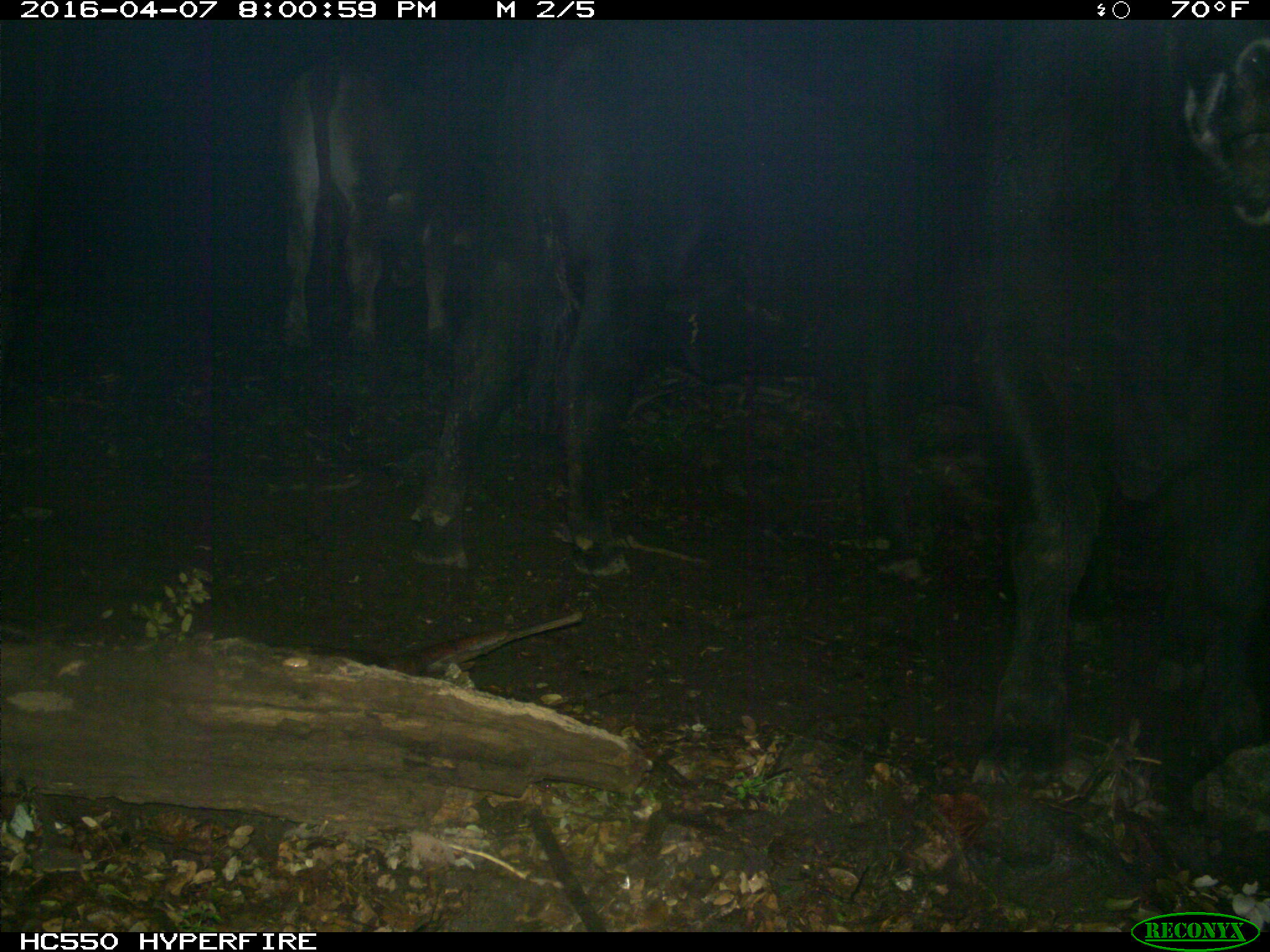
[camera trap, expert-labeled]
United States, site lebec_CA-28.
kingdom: Animalia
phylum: Chordata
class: Mammalia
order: Artiodactyla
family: Bovidae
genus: Bos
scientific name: Bos taurus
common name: domestic cow